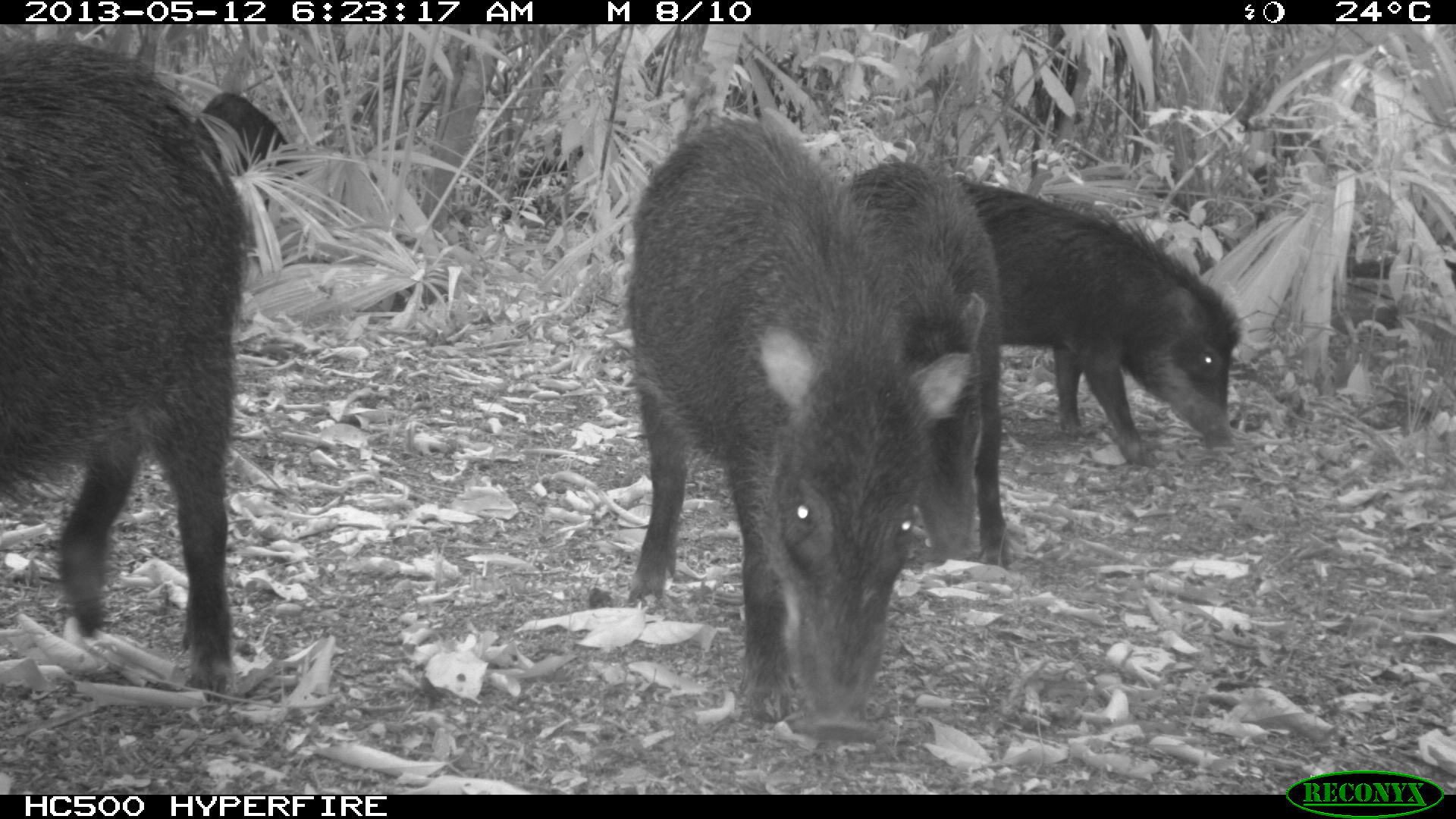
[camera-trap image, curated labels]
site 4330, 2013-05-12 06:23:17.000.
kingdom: Animalia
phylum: Chordata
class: Mammalia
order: Artiodactyla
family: Tayassuidae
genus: Tayassu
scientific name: Tayassu pecari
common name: white-lipped peccary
Tayassu pecari (white-lipped peccary), count 5.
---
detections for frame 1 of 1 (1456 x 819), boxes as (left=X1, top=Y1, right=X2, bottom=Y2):
tayassu pecari: (left=623, top=103, right=936, bottom=743); (left=0, top=38, right=256, bottom=702); (left=948, top=173, right=1243, bottom=466); (left=836, top=158, right=1012, bottom=569); (left=191, top=87, right=305, bottom=216); (left=1343, top=230, right=1456, bottom=341)